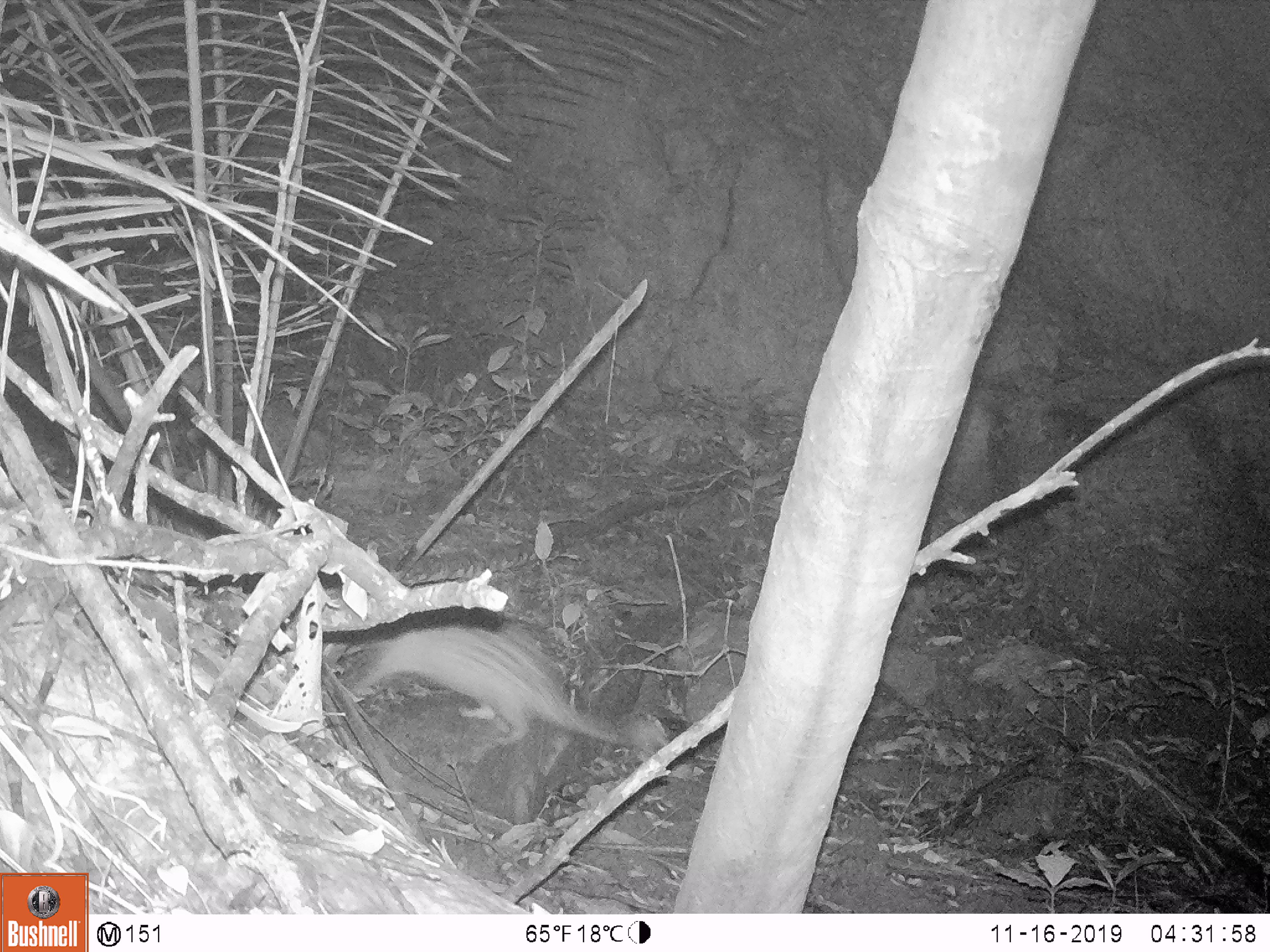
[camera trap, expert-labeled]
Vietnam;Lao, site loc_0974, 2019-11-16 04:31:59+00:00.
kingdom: Animalia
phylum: Chordata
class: Mammalia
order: Rodentia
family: Hystricidae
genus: Atherurus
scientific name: Atherurus macrourus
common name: asiatic brush-tailed porcupine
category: asiatic brush tailed porcupine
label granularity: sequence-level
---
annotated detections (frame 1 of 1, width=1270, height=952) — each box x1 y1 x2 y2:
asiatic brush tailed porcupine: 350 627 626 746